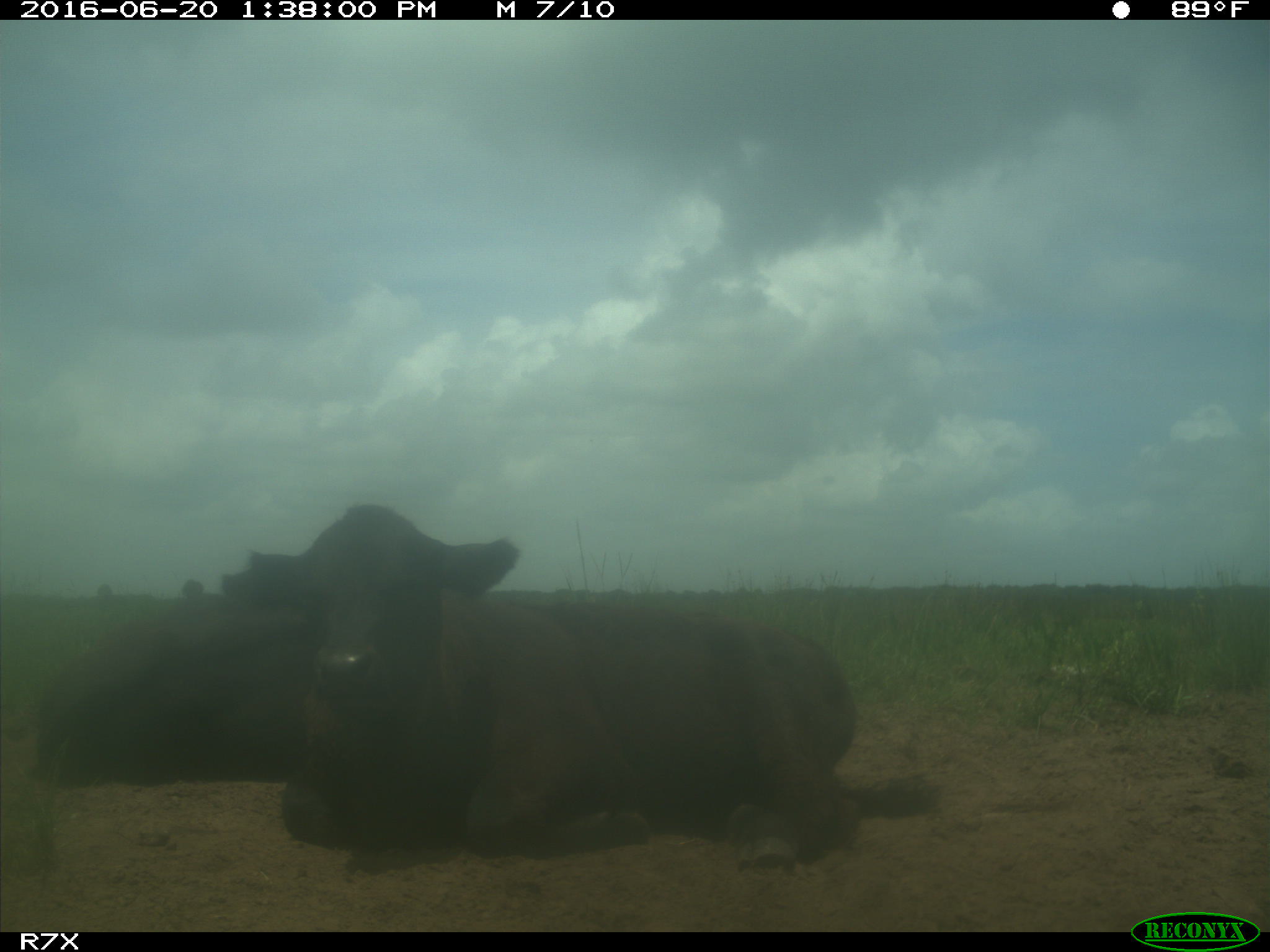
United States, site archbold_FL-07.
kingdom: Animalia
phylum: Chordata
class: Mammalia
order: Artiodactyla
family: Bovidae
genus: Bos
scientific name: Bos taurus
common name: domestic cow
Bos taurus (domestic cow).